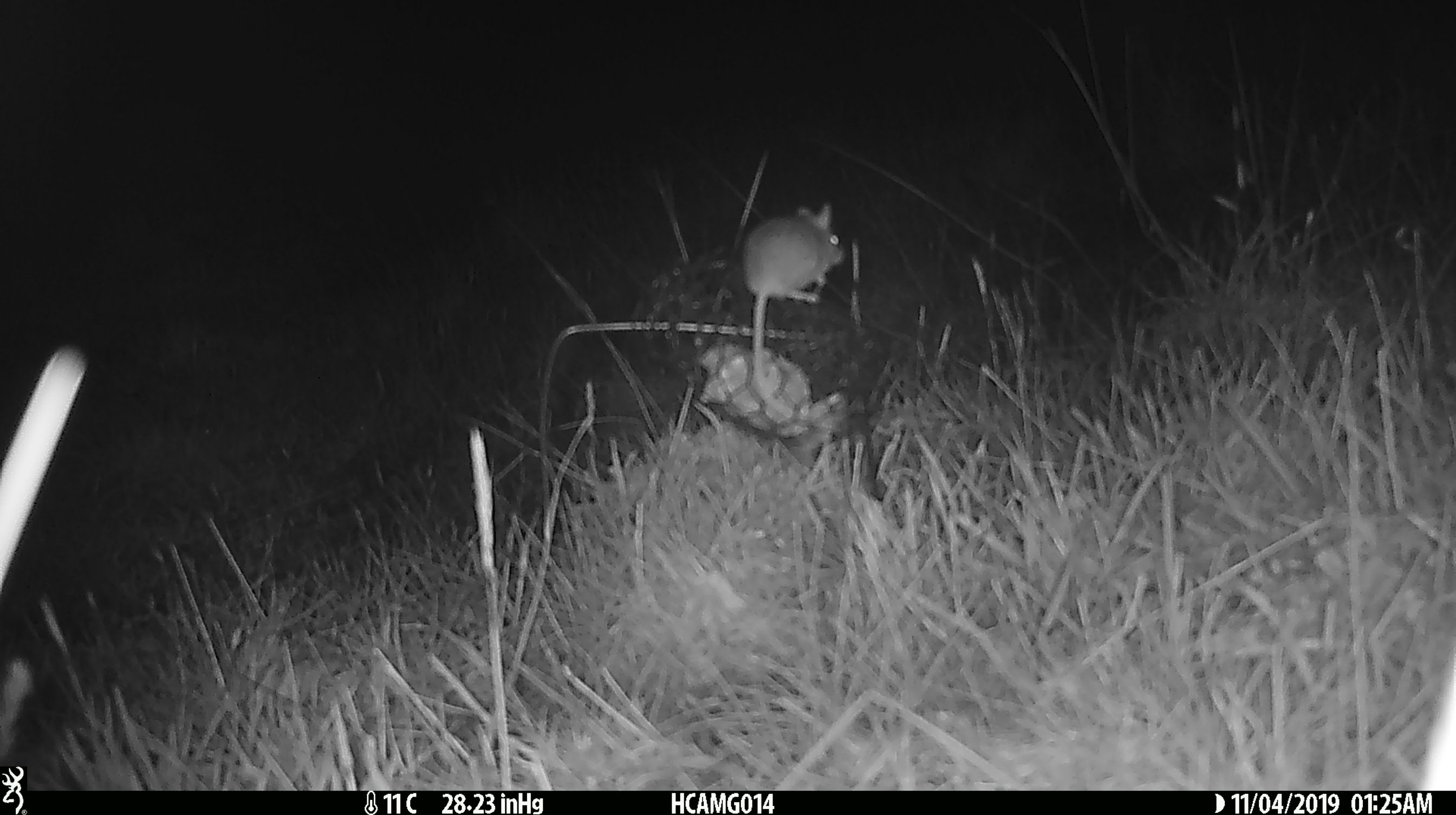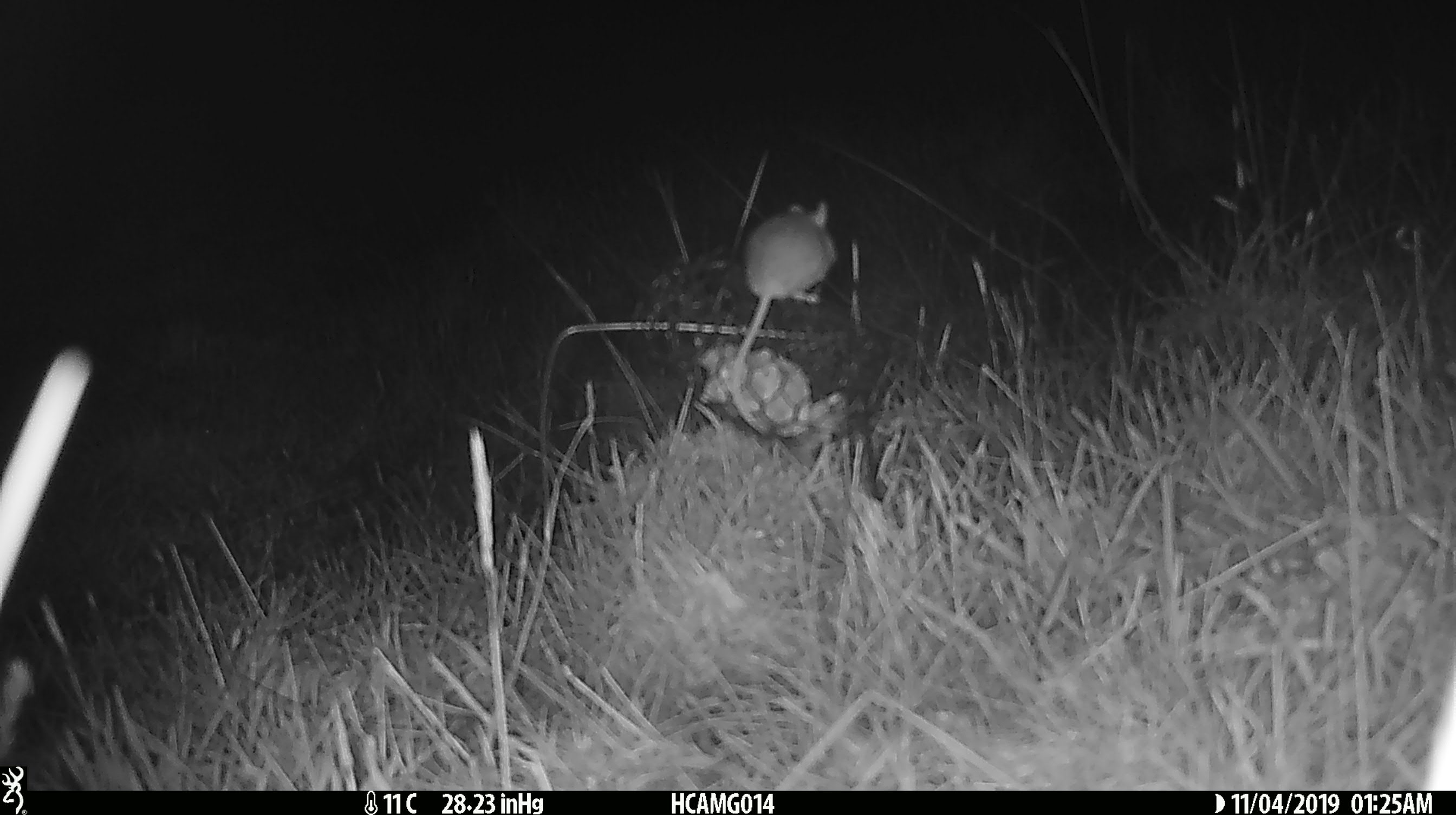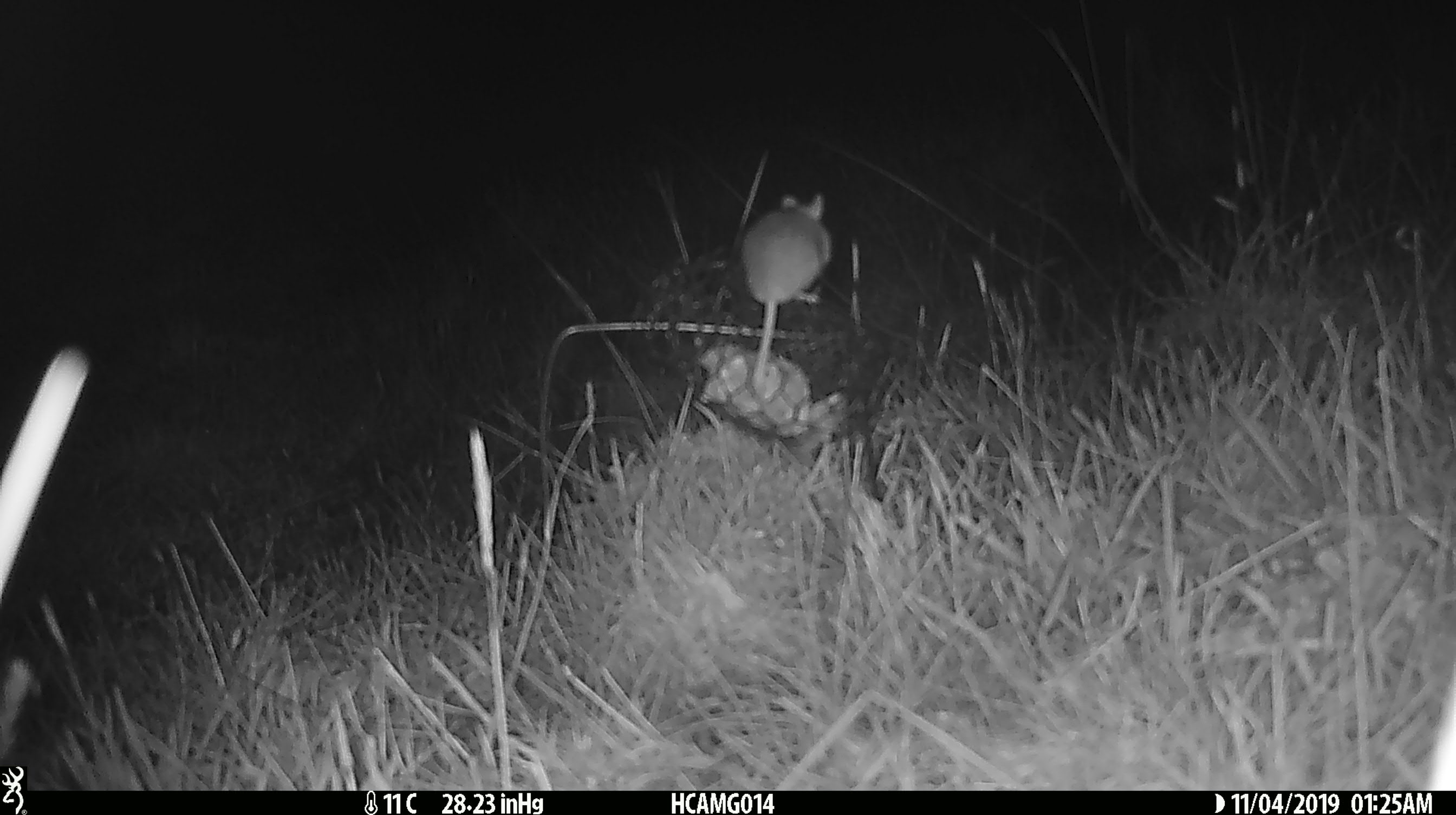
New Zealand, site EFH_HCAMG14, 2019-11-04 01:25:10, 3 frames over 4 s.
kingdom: Animalia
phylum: Chordata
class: Mammalia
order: Rodentia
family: Muridae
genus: Mus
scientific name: Mus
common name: mouse